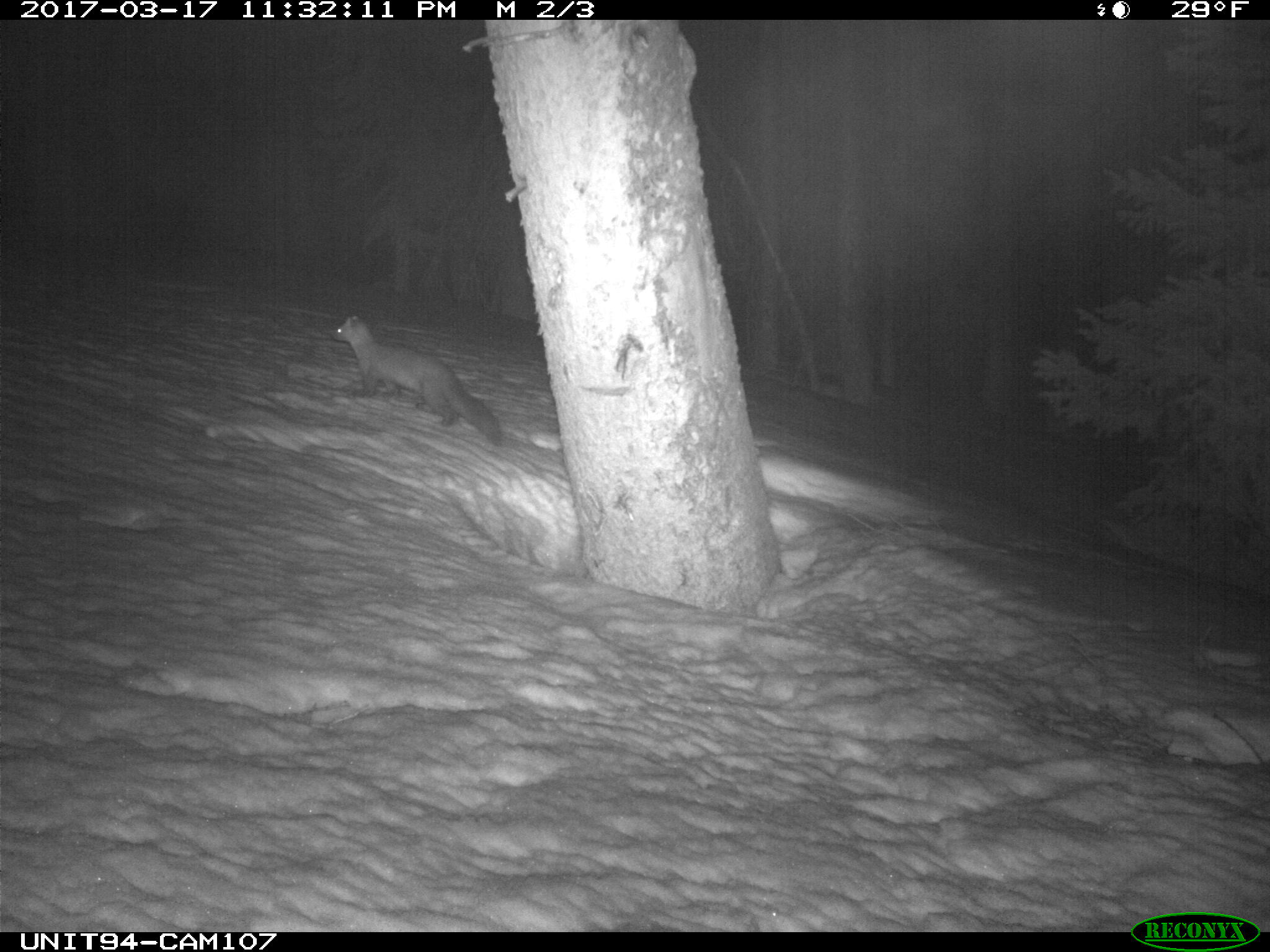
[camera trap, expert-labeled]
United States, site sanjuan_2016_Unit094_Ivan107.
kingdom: Animalia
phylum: Chordata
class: Mammalia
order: Carnivora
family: Mustelidae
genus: Martes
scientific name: Martes americana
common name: american marten